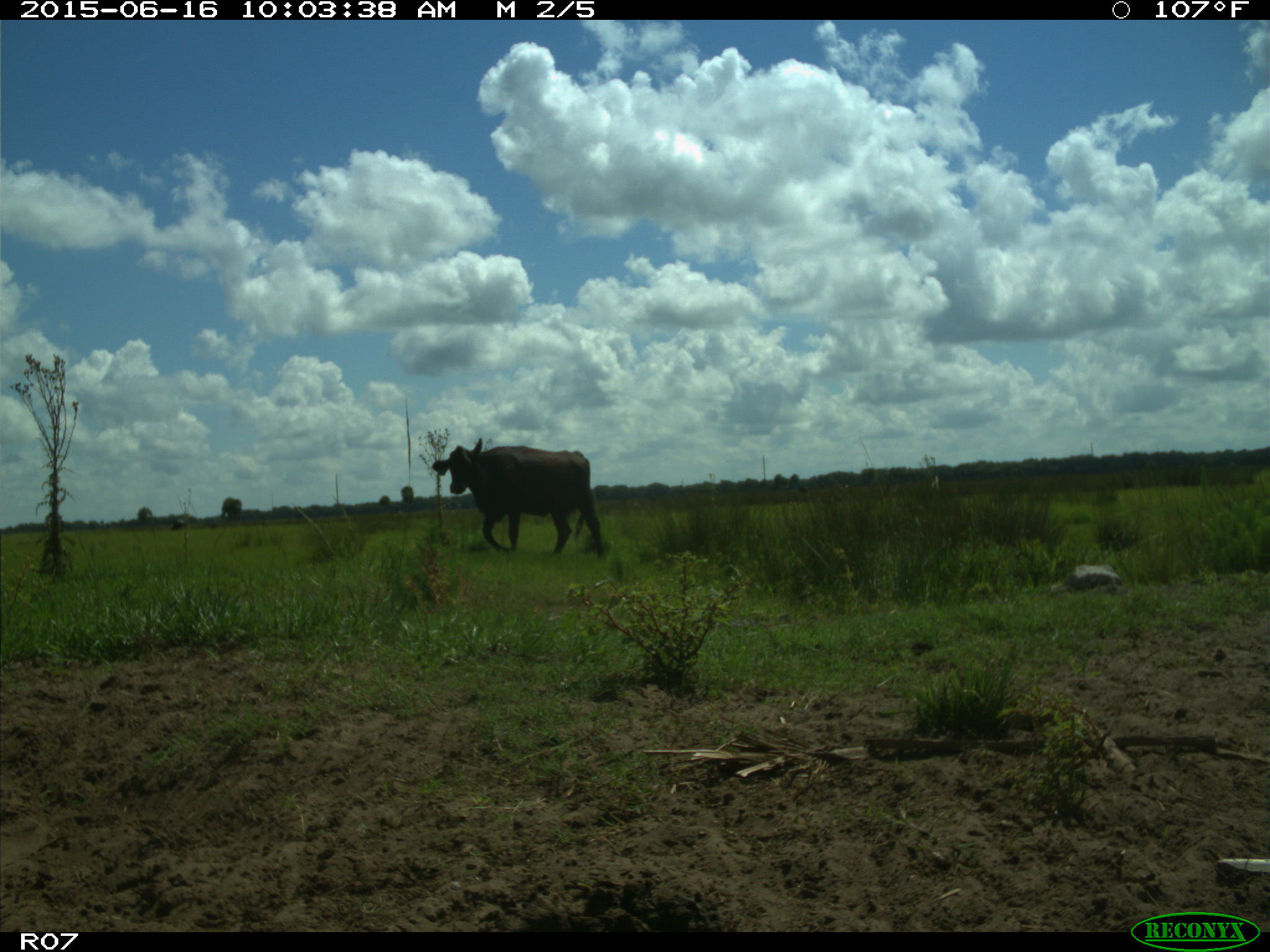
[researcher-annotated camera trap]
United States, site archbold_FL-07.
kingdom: Animalia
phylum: Chordata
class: Mammalia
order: Artiodactyla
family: Bovidae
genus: Bos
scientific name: Bos taurus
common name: domestic cow